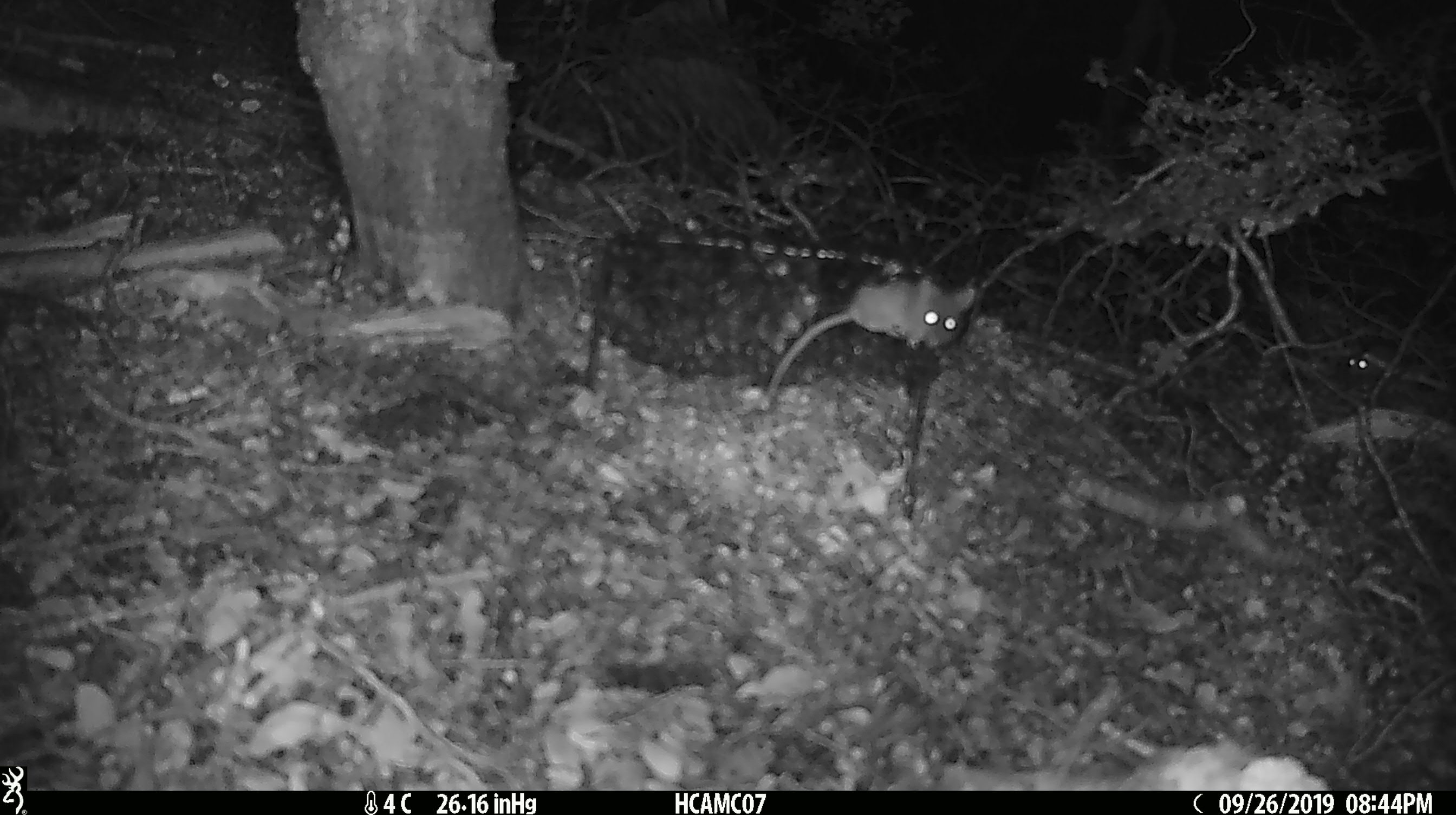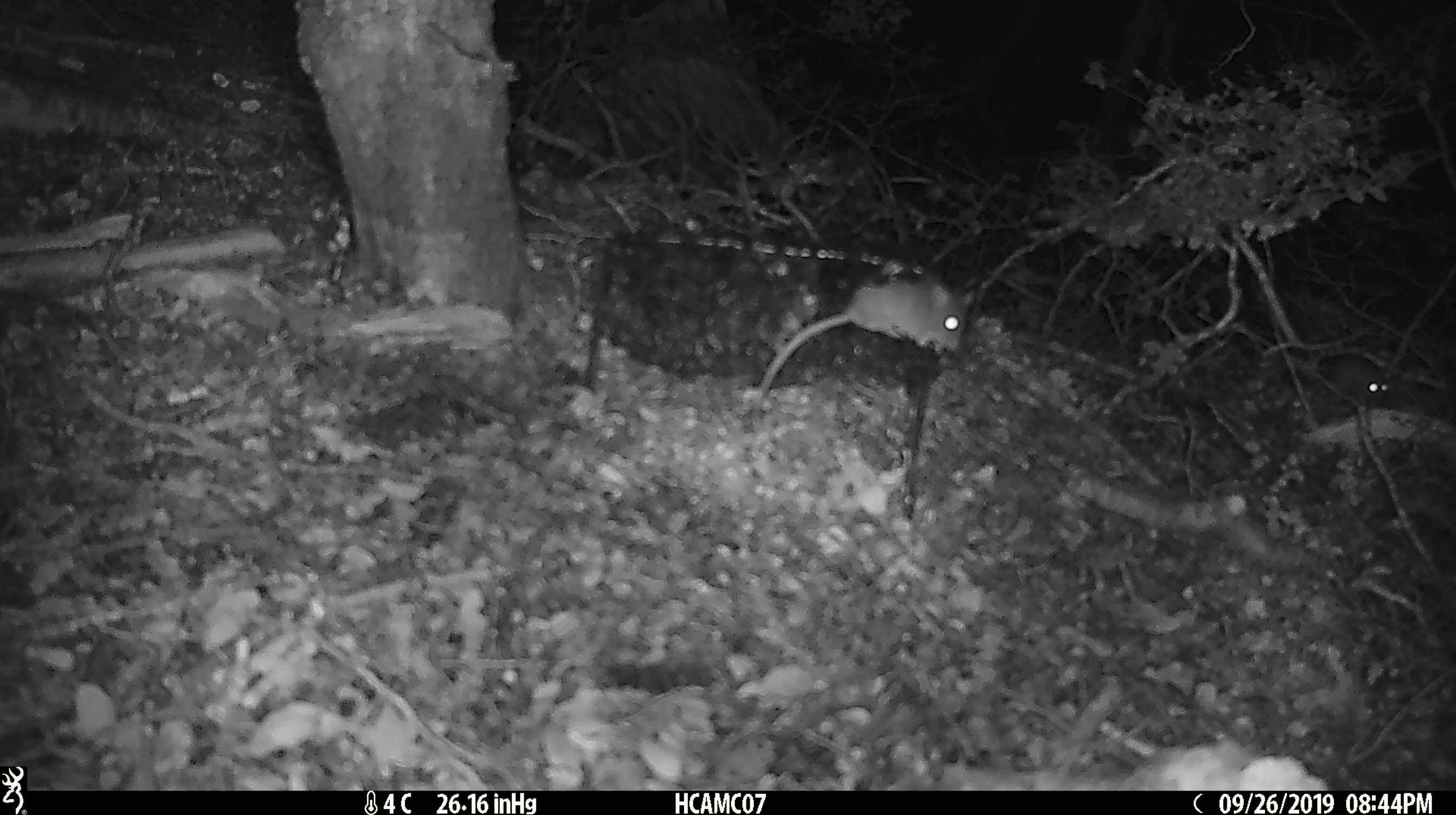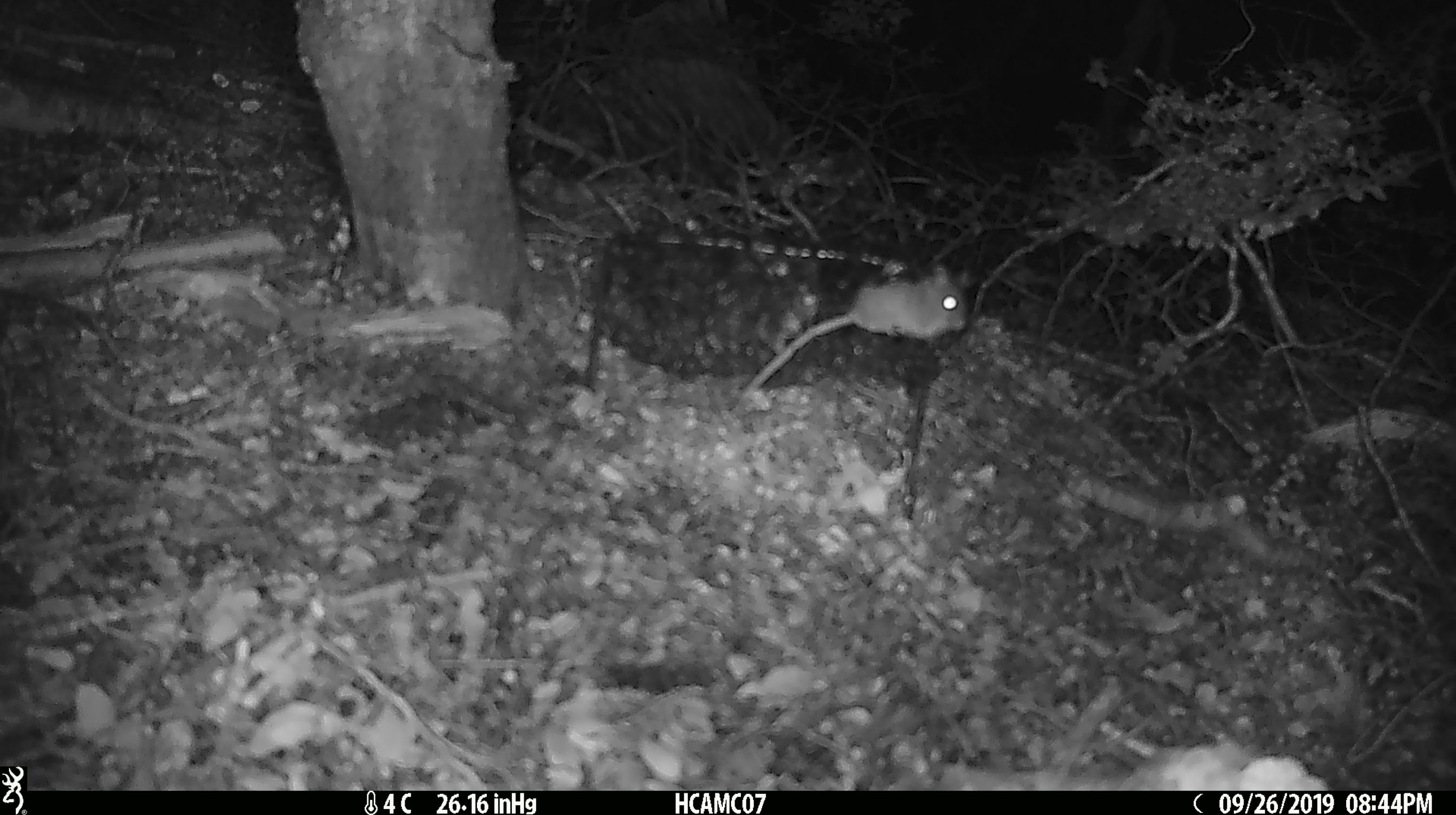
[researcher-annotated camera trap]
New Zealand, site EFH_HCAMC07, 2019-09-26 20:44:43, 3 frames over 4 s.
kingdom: Animalia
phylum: Chordata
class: Mammalia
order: Rodentia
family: Muridae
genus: Mus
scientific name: Mus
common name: mouse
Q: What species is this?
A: Mouse (Mus).